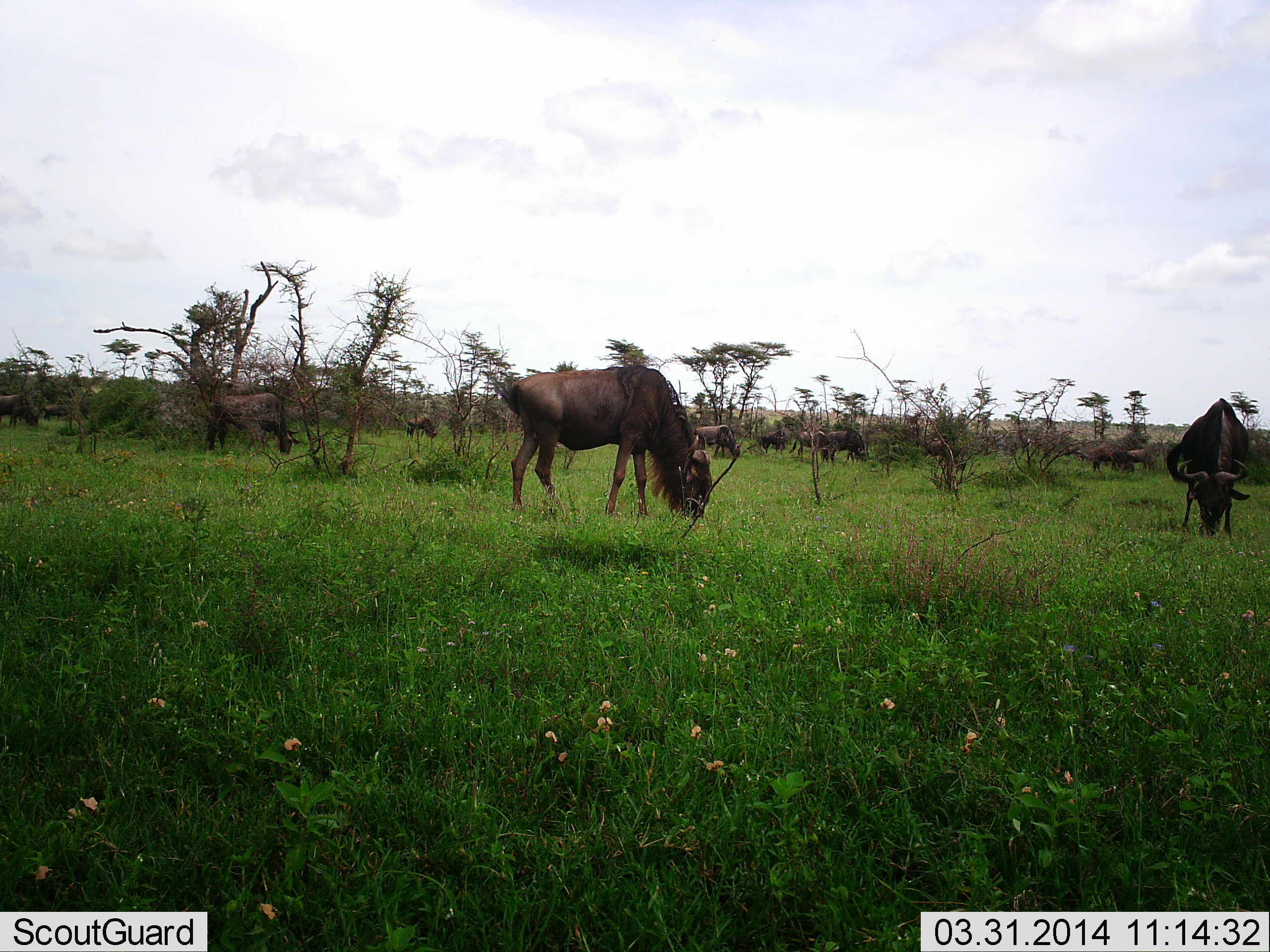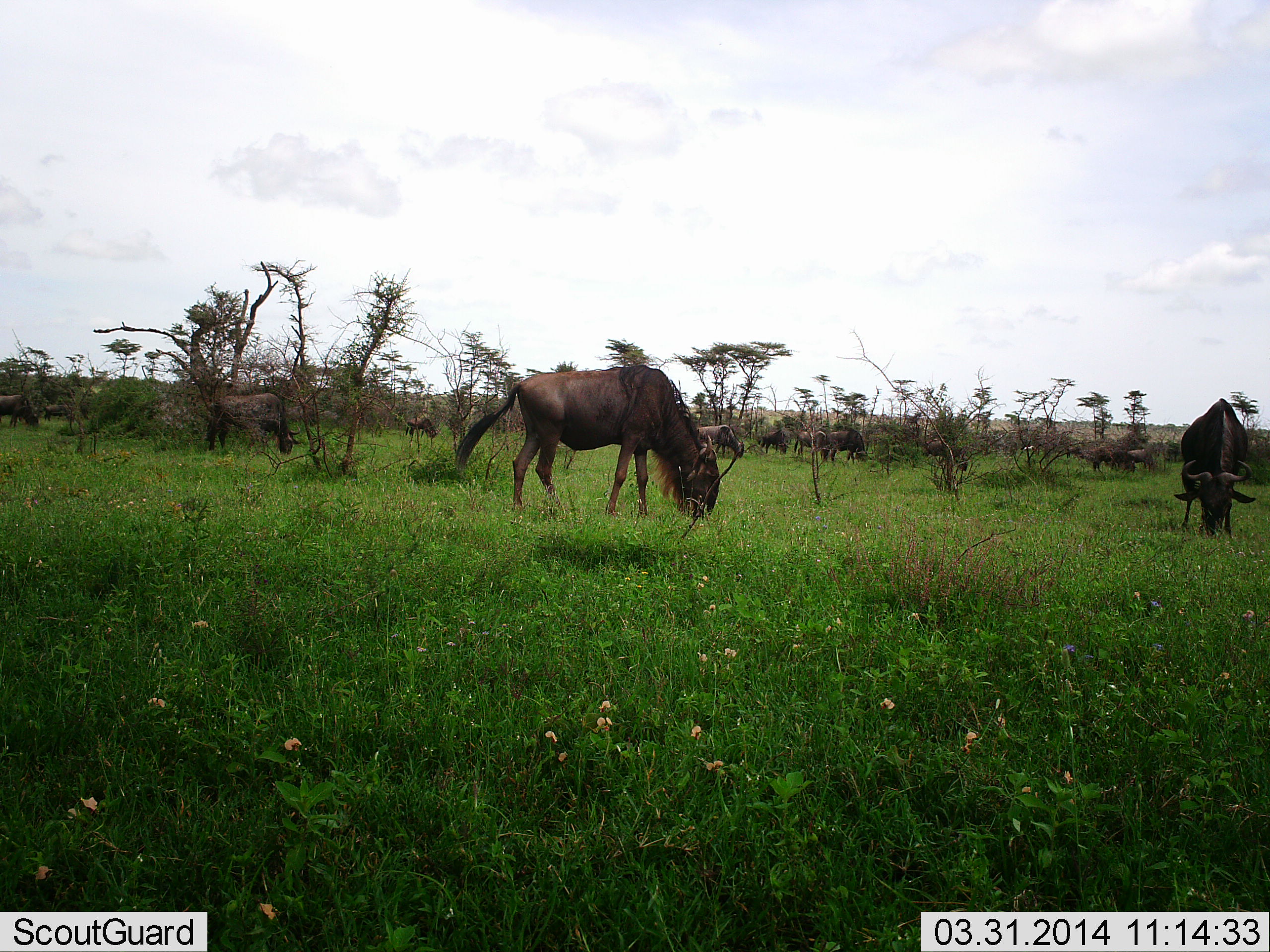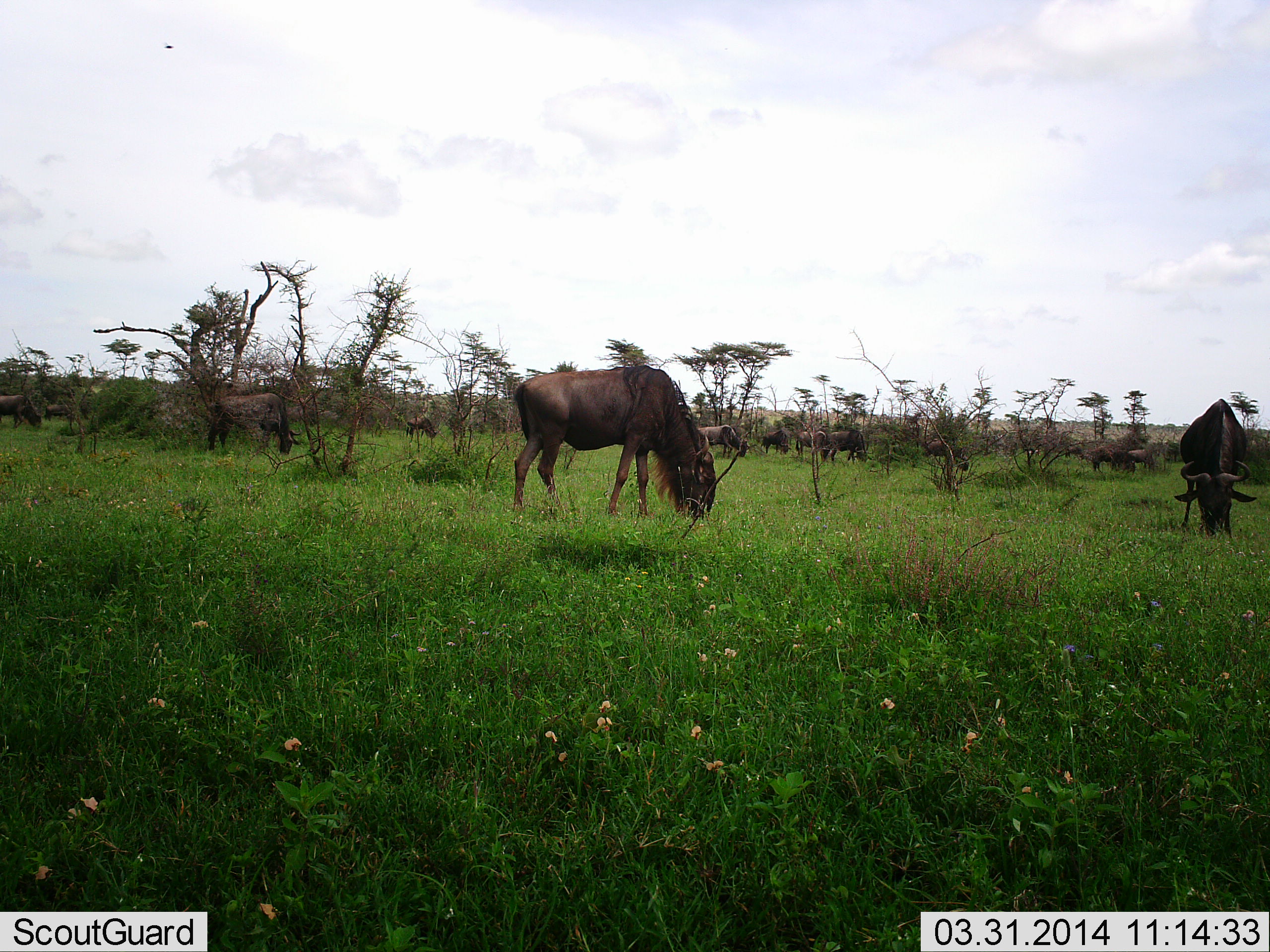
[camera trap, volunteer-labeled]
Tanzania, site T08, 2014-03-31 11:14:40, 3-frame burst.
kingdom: Animalia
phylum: Chordata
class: Mammalia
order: Artiodactyla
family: Bovidae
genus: Connochaetes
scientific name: Connochaetes taurinus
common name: blue wildebeest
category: wildebeest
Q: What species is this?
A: Wildebeest (blue wildebeest) (Connochaetes taurinus).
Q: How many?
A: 11-50.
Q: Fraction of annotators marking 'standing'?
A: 31%.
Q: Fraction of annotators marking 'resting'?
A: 0%.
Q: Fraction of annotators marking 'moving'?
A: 3%.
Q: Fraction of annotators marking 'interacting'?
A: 0%.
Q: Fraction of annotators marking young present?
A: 3%.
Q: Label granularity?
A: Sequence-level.